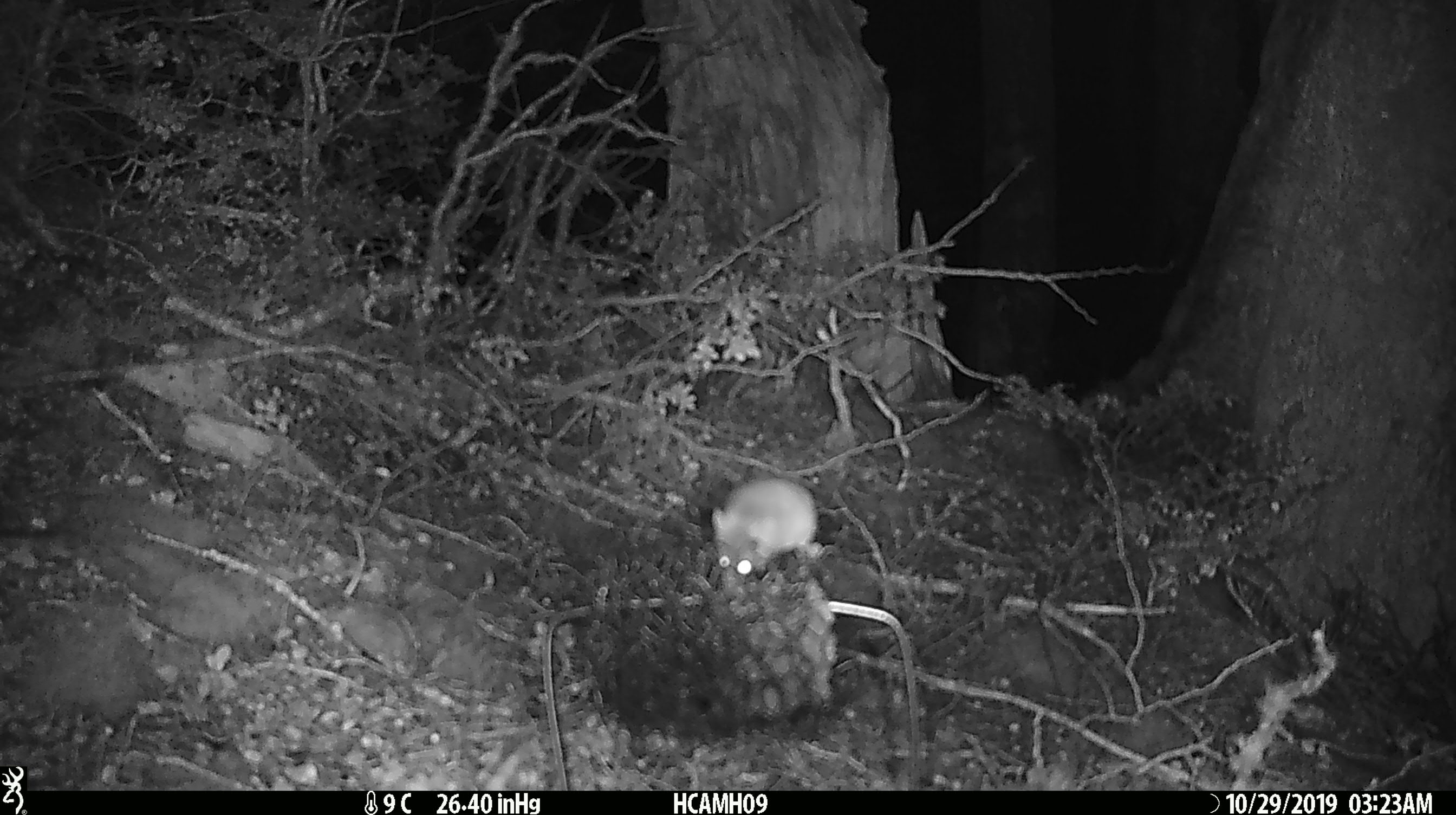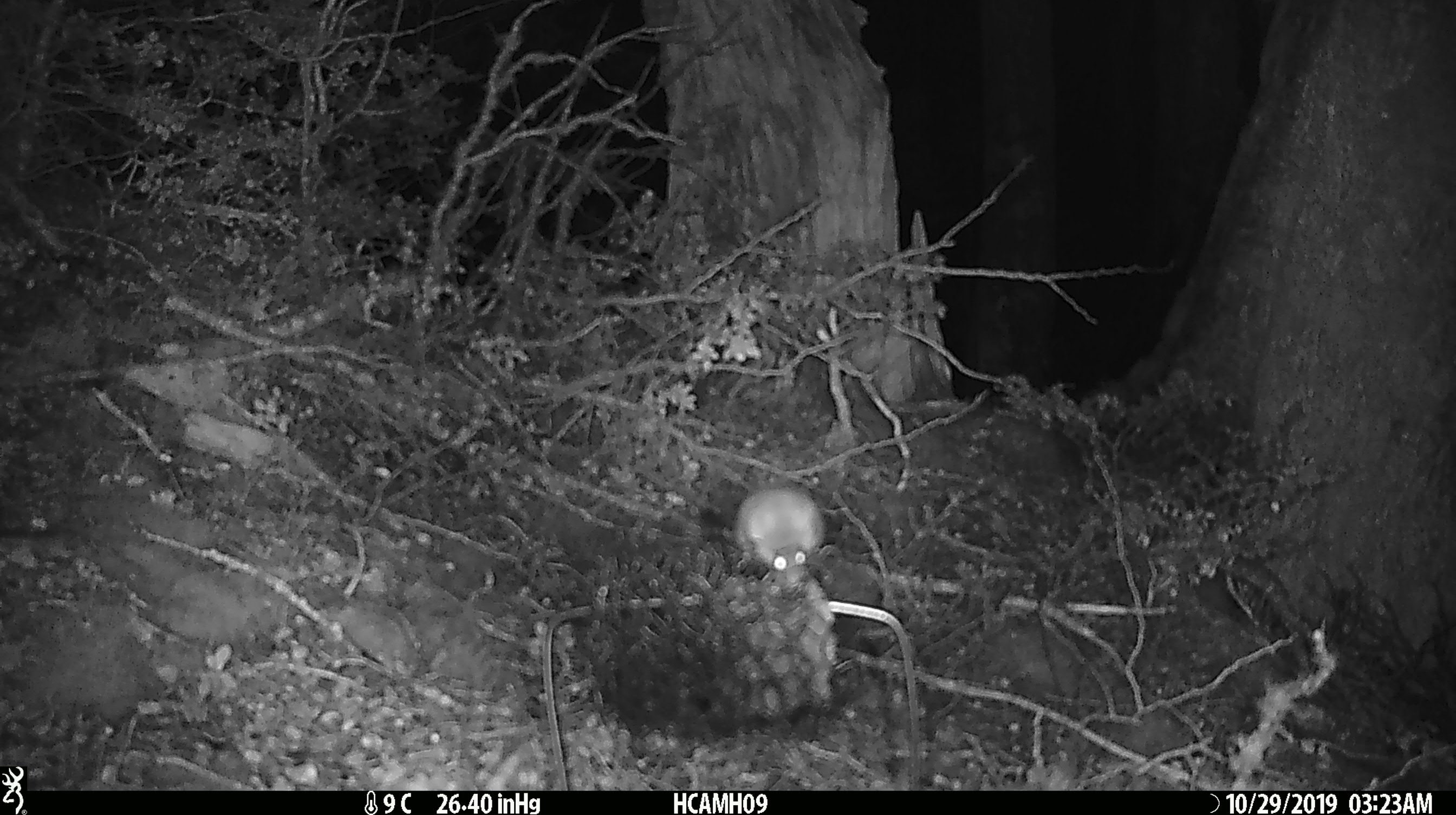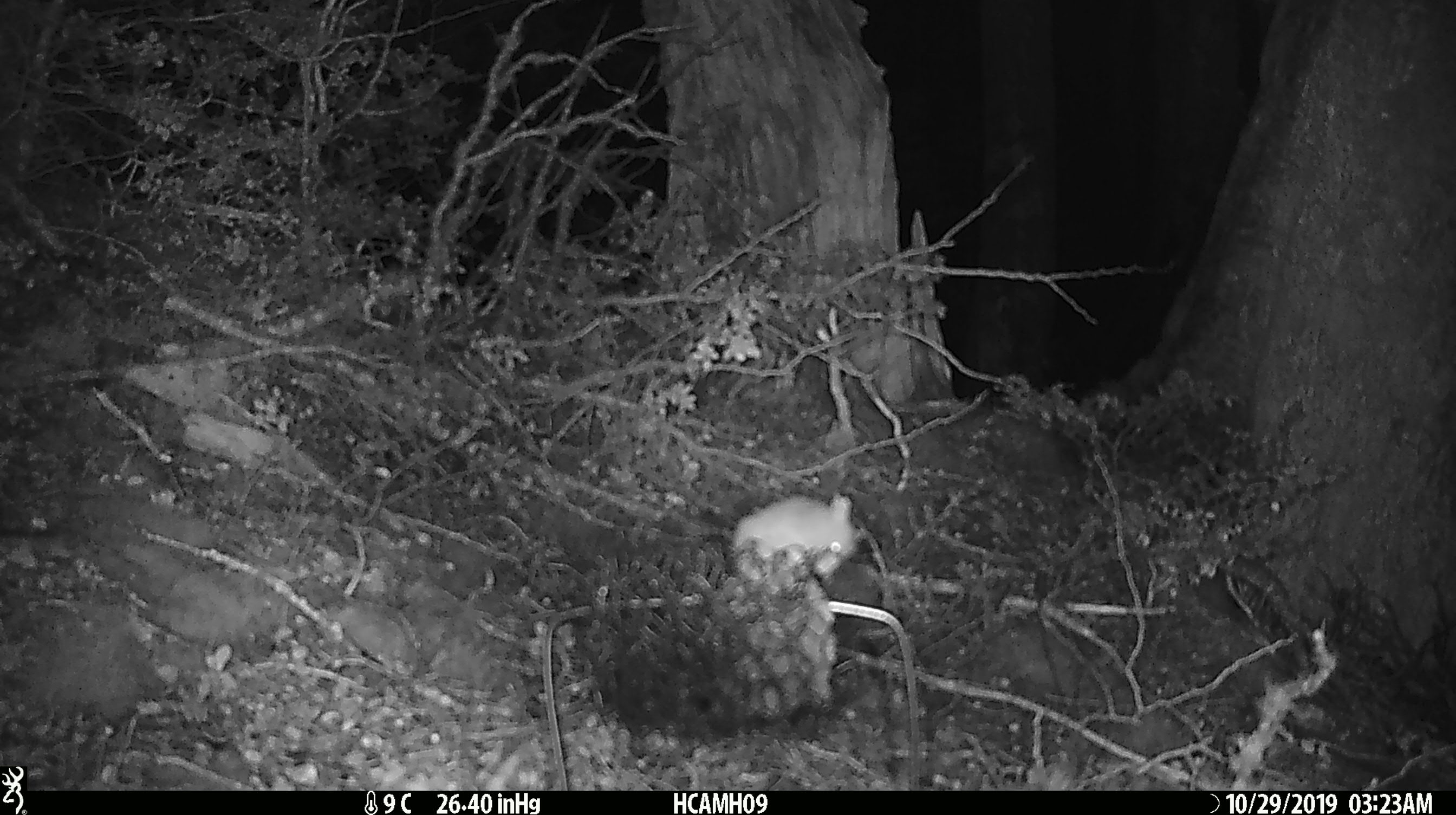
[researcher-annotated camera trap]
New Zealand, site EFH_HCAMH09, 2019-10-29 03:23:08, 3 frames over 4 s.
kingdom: Animalia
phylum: Chordata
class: Mammalia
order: Rodentia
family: Muridae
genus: Mus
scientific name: Mus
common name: mouse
Mouse (Mus).